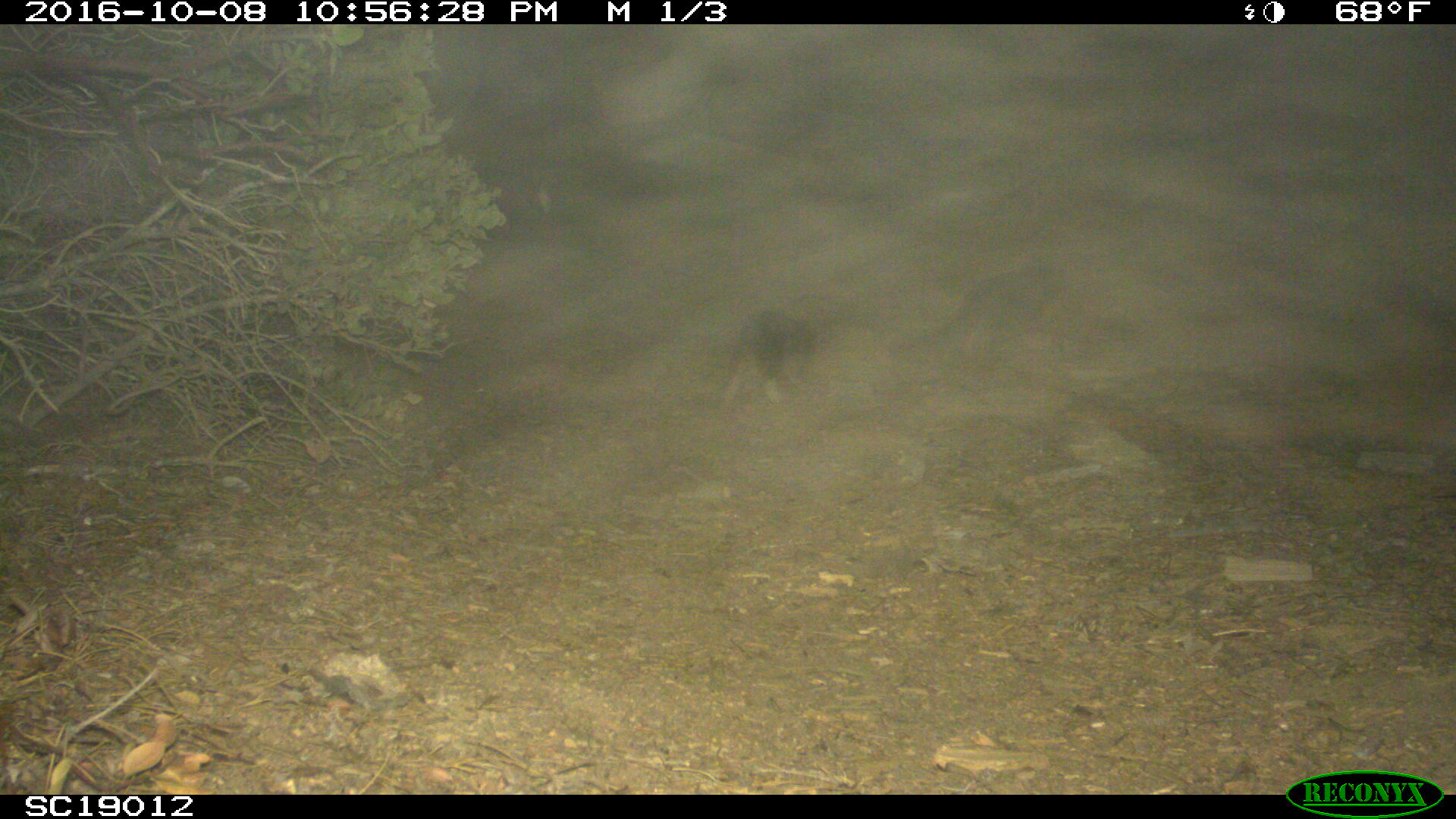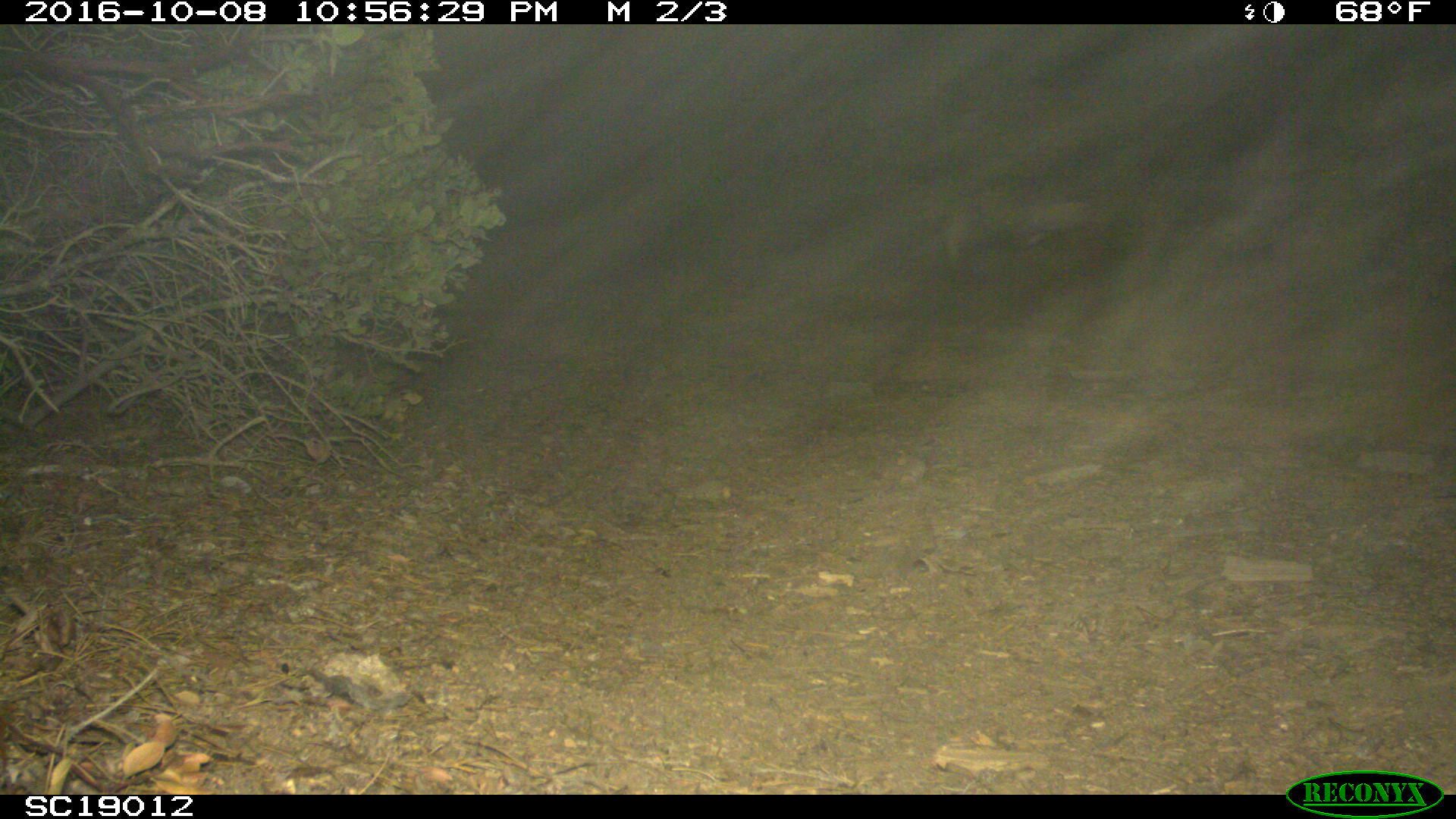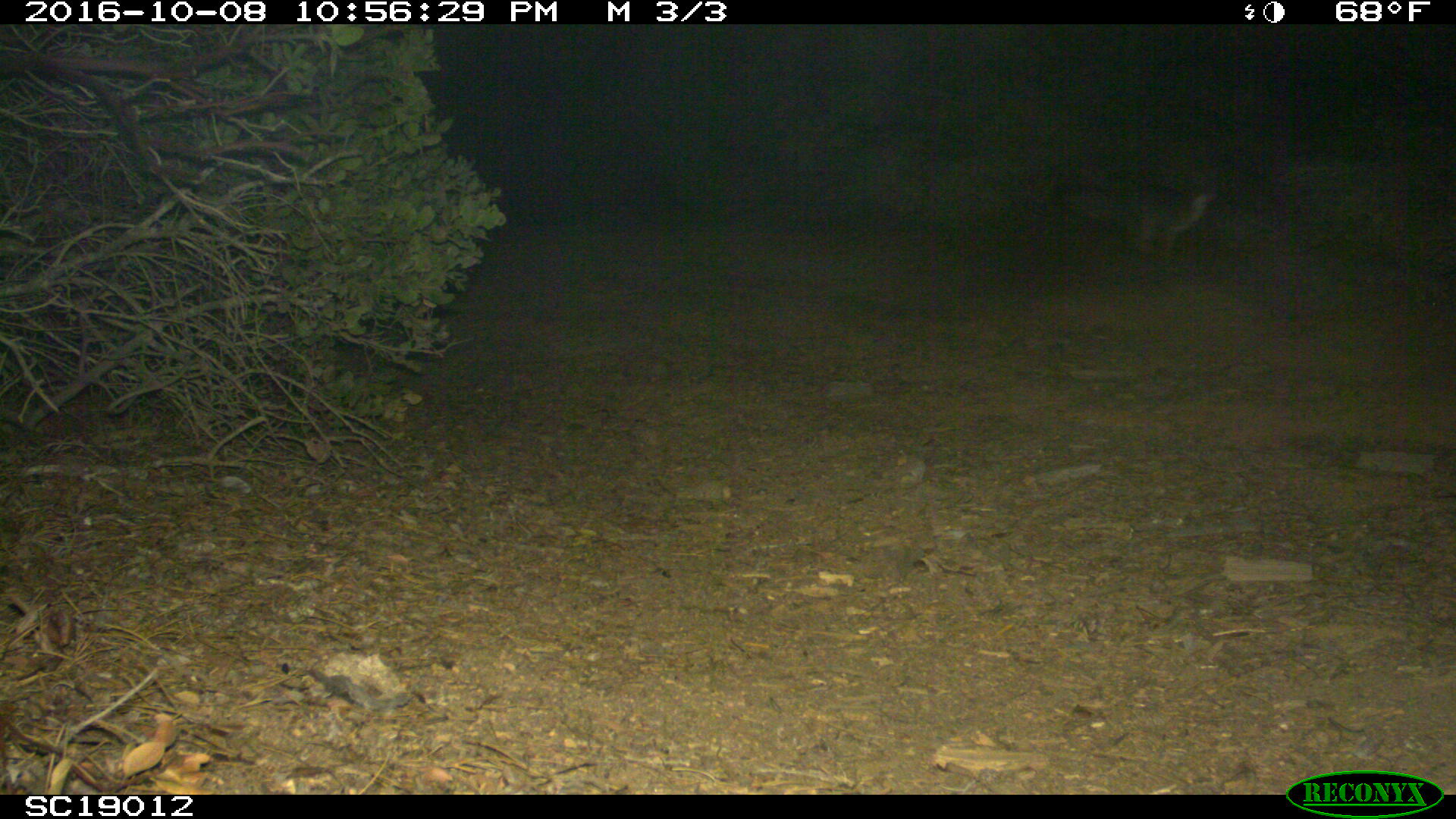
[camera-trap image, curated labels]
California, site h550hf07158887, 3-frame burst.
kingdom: Animalia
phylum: Chordata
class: Mammalia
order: Carnivora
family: Canidae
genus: Urocyon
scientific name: Urocyon littoralis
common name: island fox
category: fox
Fox (island fox) (Urocyon littoralis).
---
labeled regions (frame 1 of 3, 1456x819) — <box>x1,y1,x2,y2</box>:
fox: <box>714,275,858,413</box>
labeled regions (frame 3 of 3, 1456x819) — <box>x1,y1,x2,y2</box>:
fox: <box>1062,181,1219,264</box>